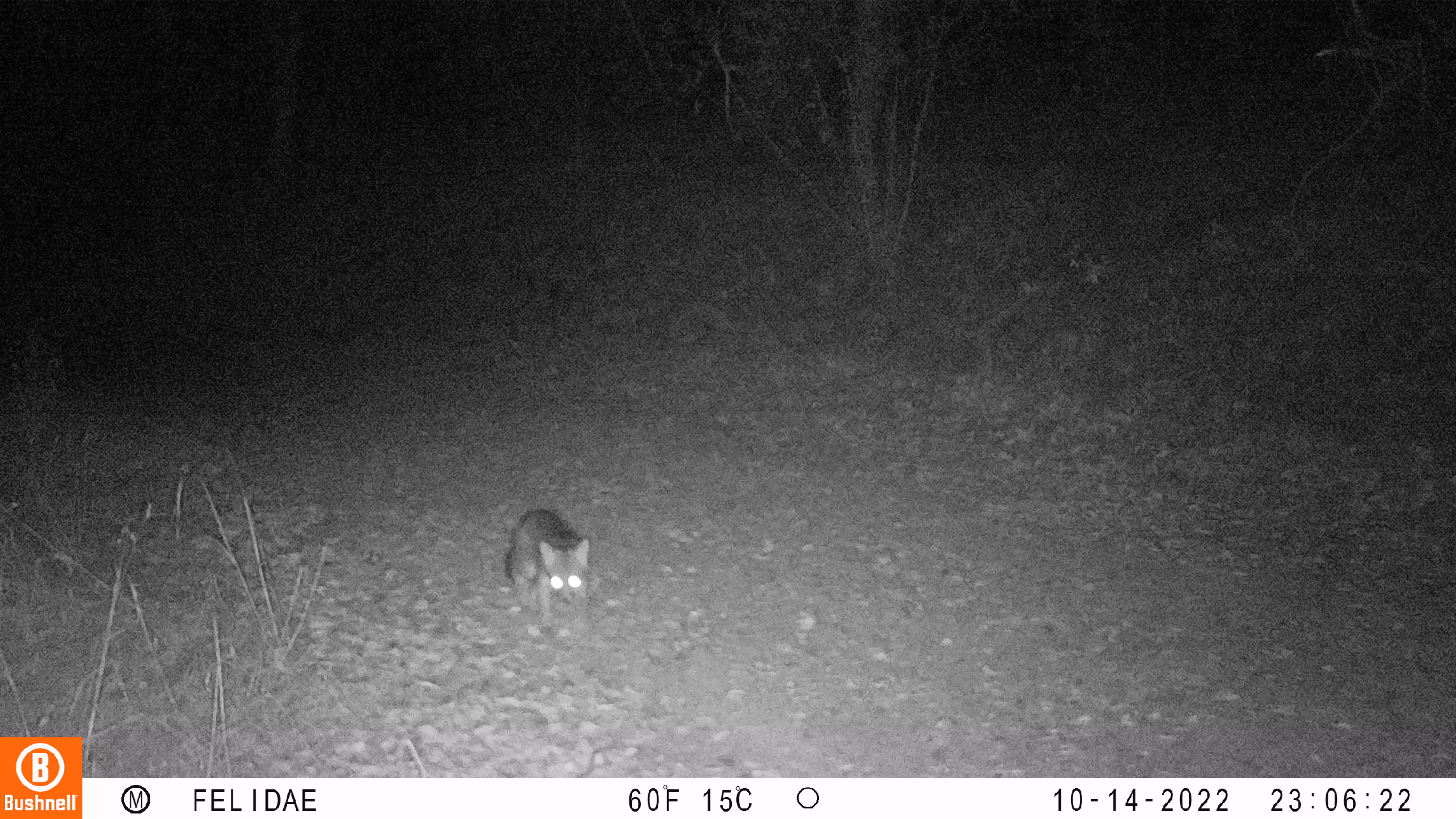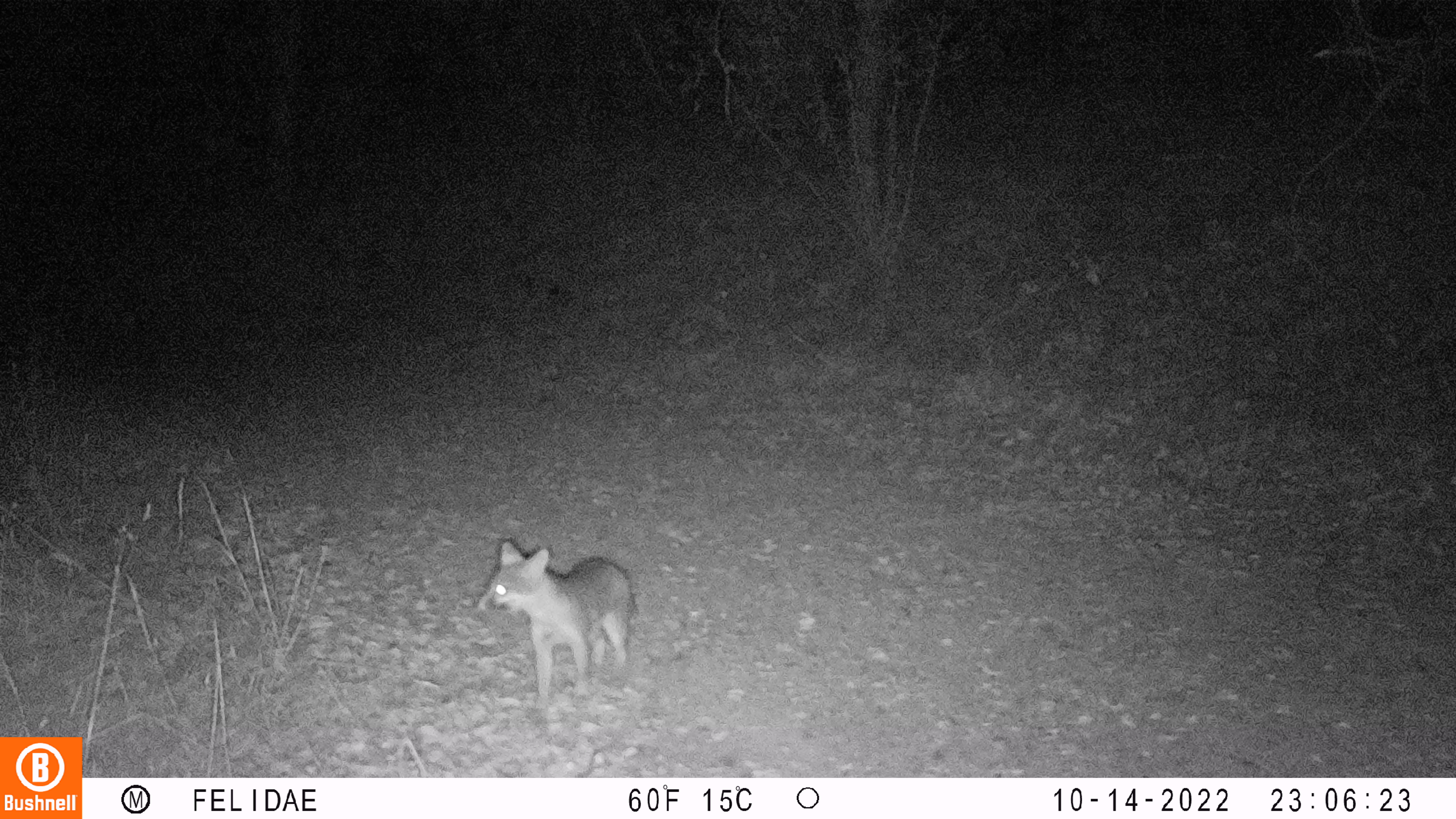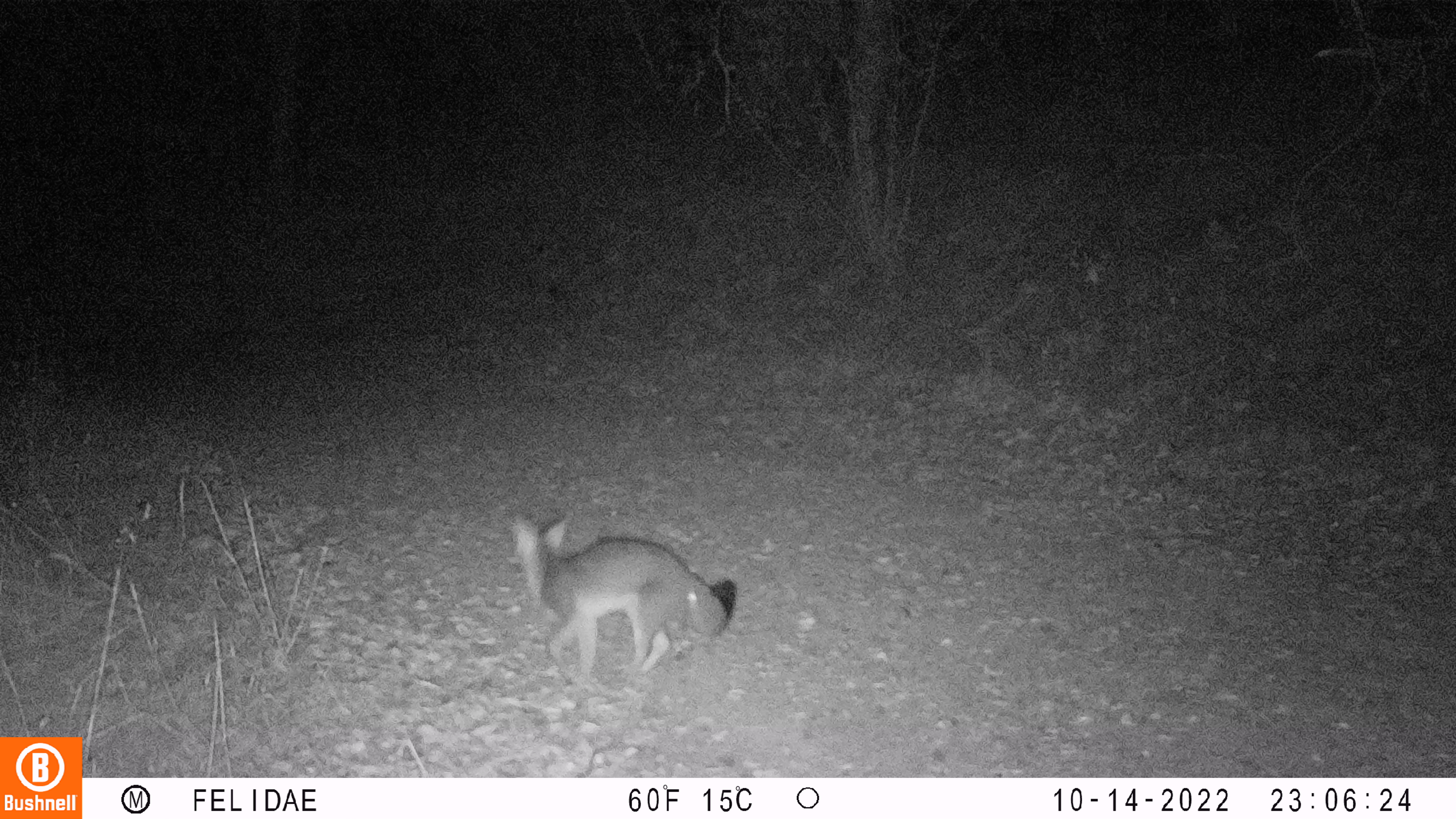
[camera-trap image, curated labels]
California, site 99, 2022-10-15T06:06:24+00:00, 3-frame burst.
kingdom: Animalia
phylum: Chordata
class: Mammalia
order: Carnivora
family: Canidae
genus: Urocyon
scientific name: Urocyon cinereoargenteus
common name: gray fox